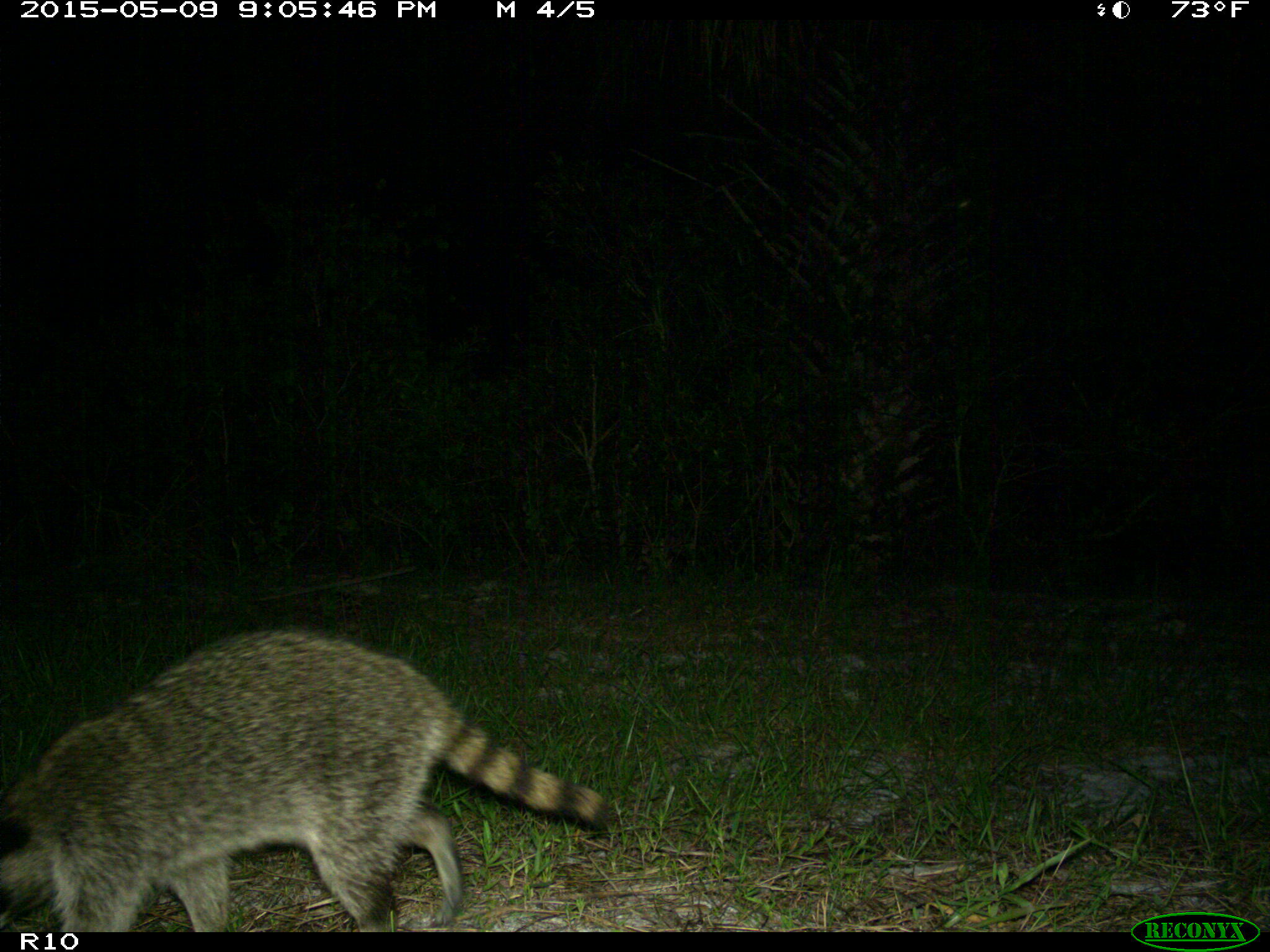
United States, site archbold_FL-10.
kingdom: Animalia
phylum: Chordata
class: Mammalia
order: Carnivora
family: Procyonidae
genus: Procyon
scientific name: Procyon lotor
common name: common raccoon